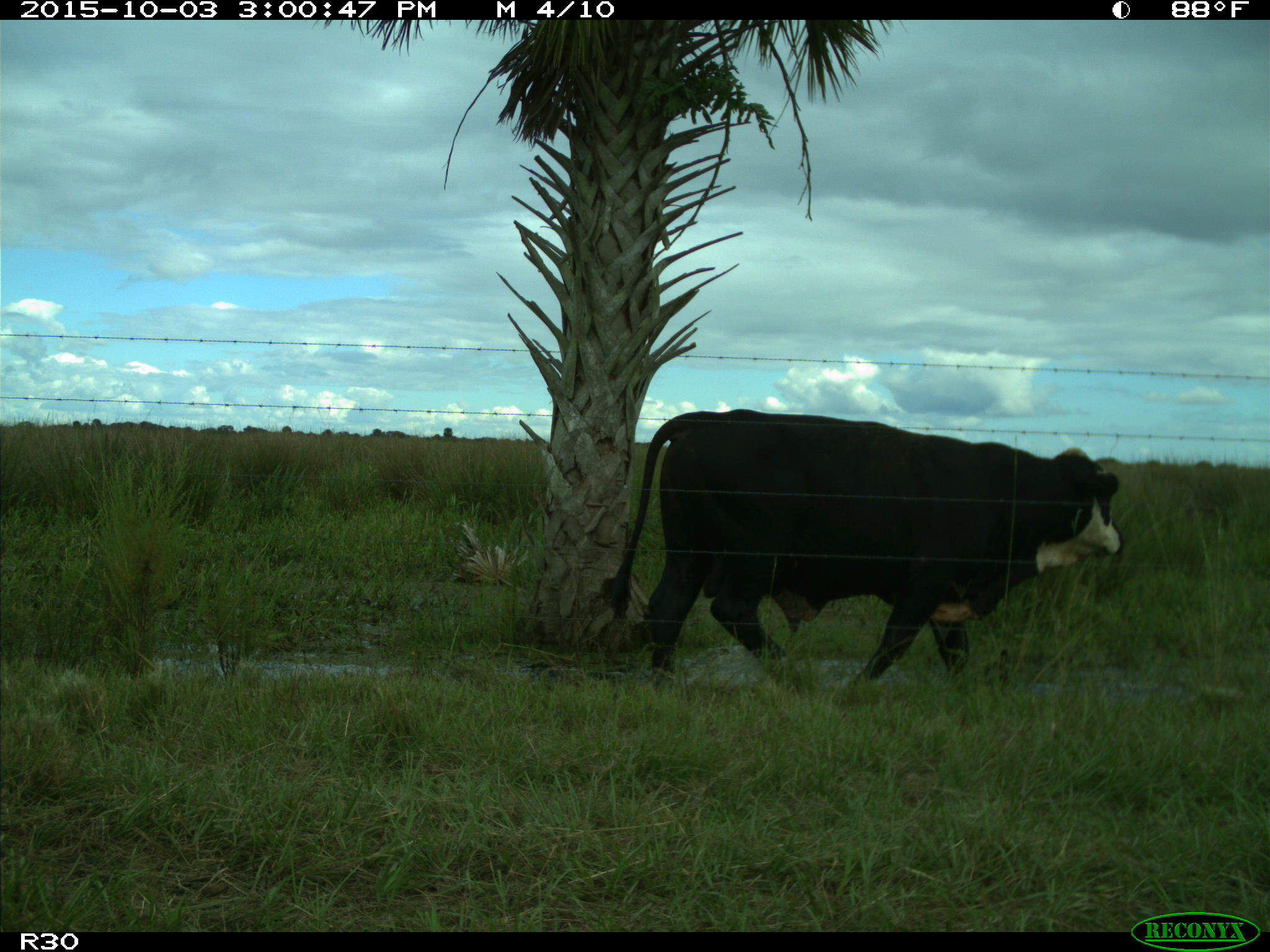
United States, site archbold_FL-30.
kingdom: Animalia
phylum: Chordata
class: Mammalia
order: Artiodactyla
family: Bovidae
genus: Bos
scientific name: Bos taurus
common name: domestic cow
Bos taurus (domestic cow).